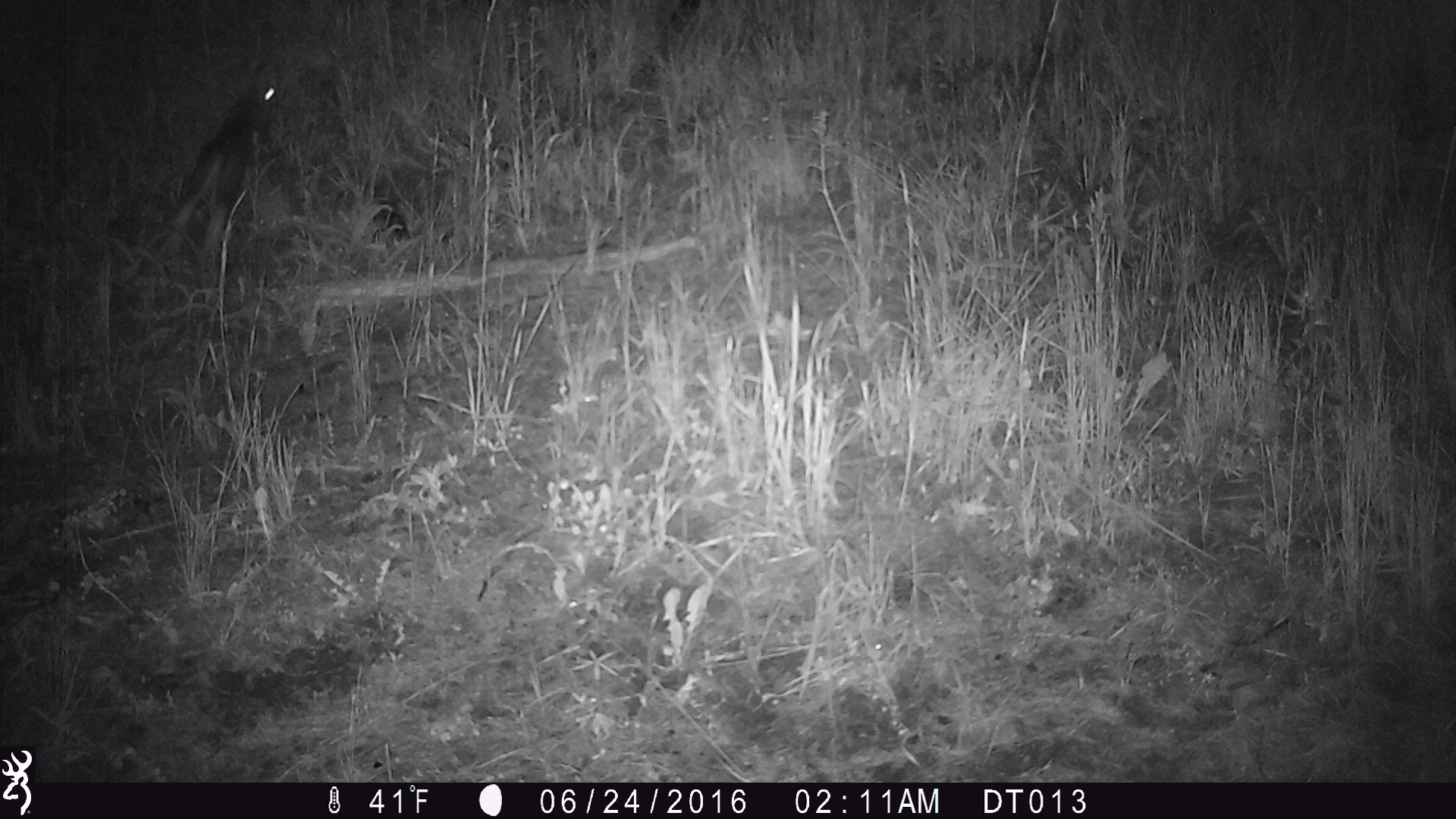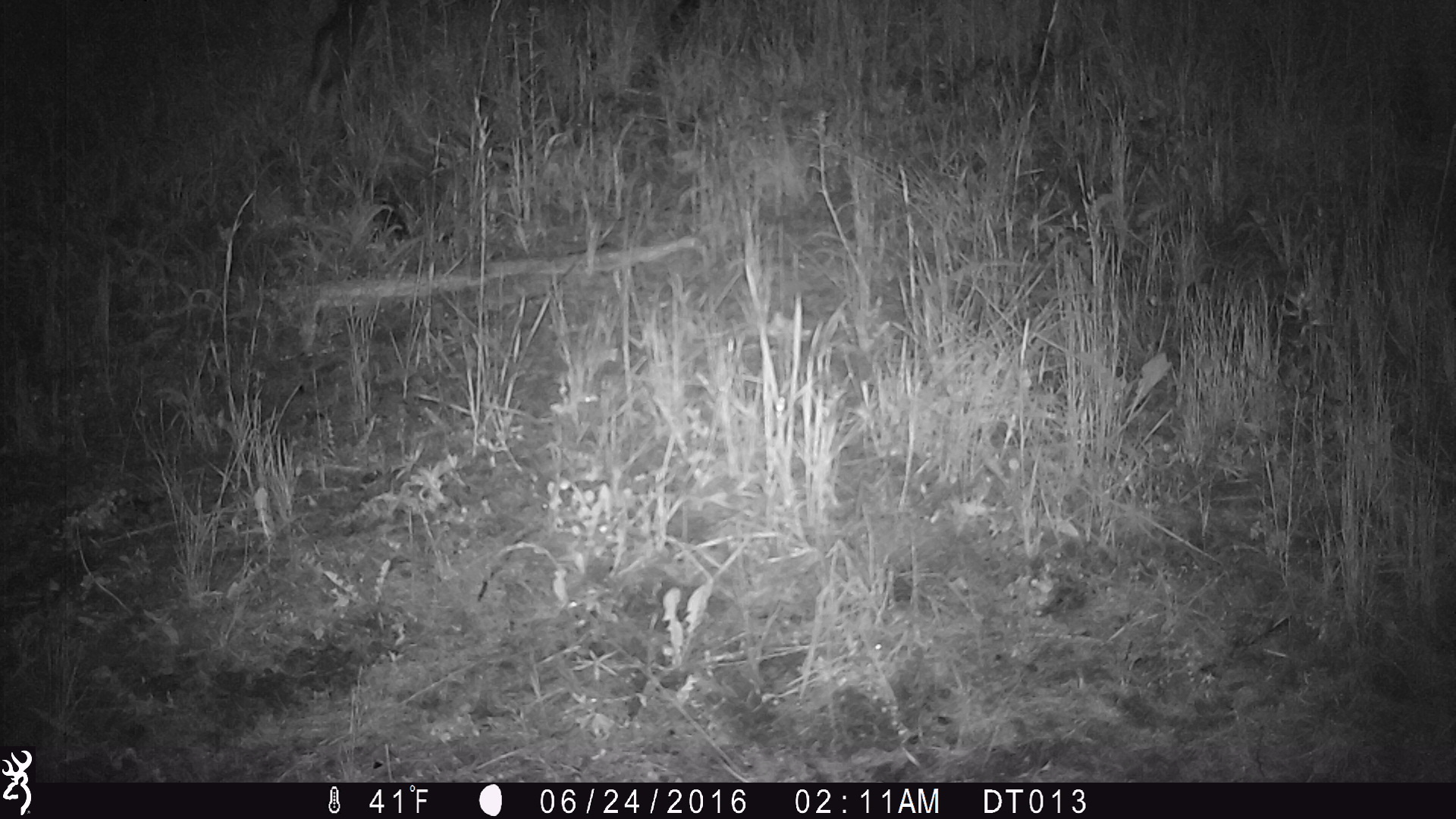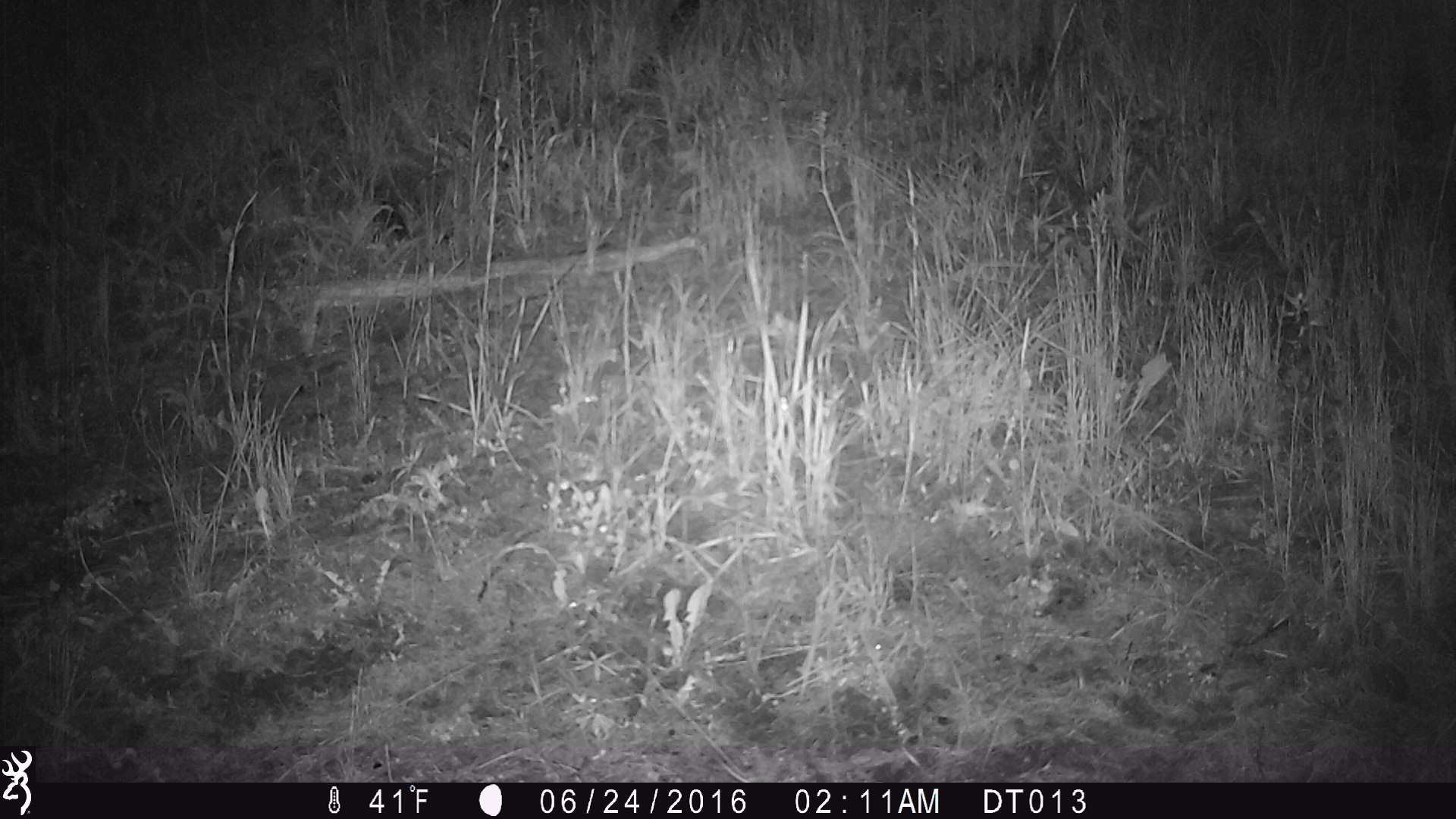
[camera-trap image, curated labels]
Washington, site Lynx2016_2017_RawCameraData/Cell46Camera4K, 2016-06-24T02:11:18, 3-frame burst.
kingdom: Animalia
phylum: Chordata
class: Mammalia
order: Lagomorpha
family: Leporidae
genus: Lepus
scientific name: Lepus americanus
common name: snowshoe hare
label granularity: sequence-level